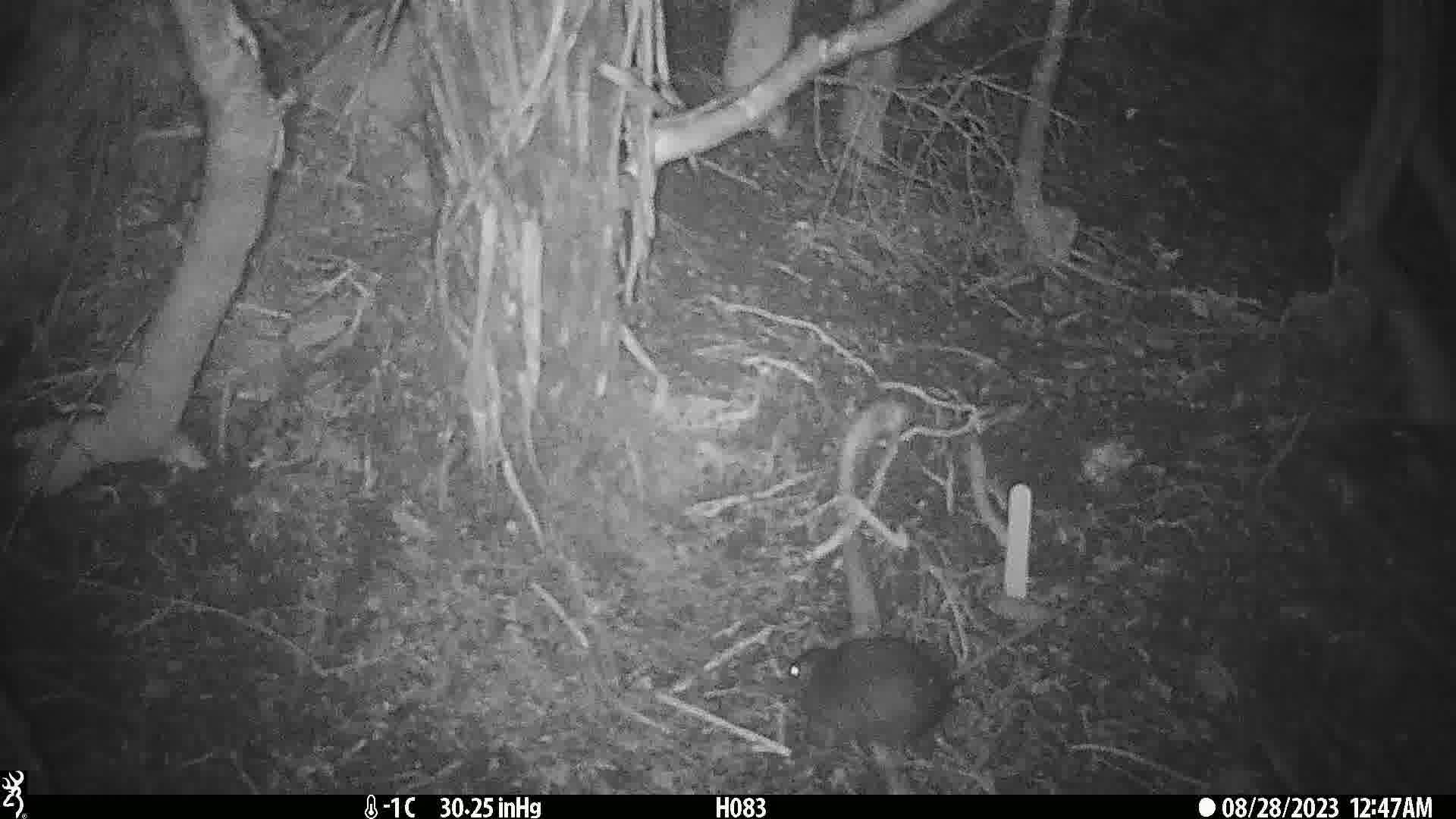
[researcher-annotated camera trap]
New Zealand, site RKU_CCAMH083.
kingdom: Animalia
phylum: Chordata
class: Mammalia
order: Rodentia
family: Muridae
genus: Rattus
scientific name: Rattus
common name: rat